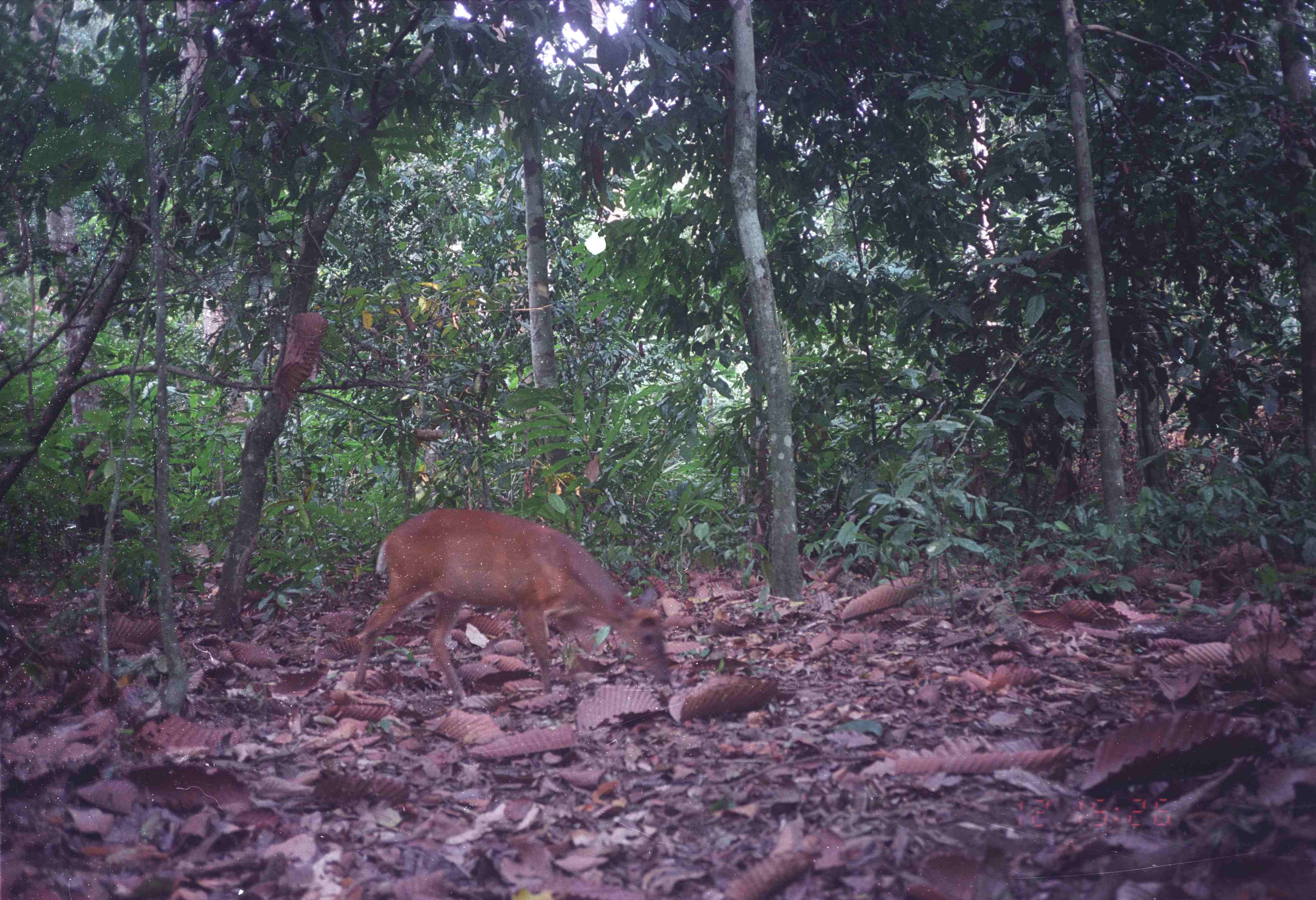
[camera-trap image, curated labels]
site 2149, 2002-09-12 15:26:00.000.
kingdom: Animalia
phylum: Chordata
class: Mammalia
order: Artiodactyla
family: Cervidae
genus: Muntiacus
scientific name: Muntiacus muntjak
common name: southern red muntjac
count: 1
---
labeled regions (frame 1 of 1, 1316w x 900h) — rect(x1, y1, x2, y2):
muntiacus muntjak: rect(352, 505, 671, 702)